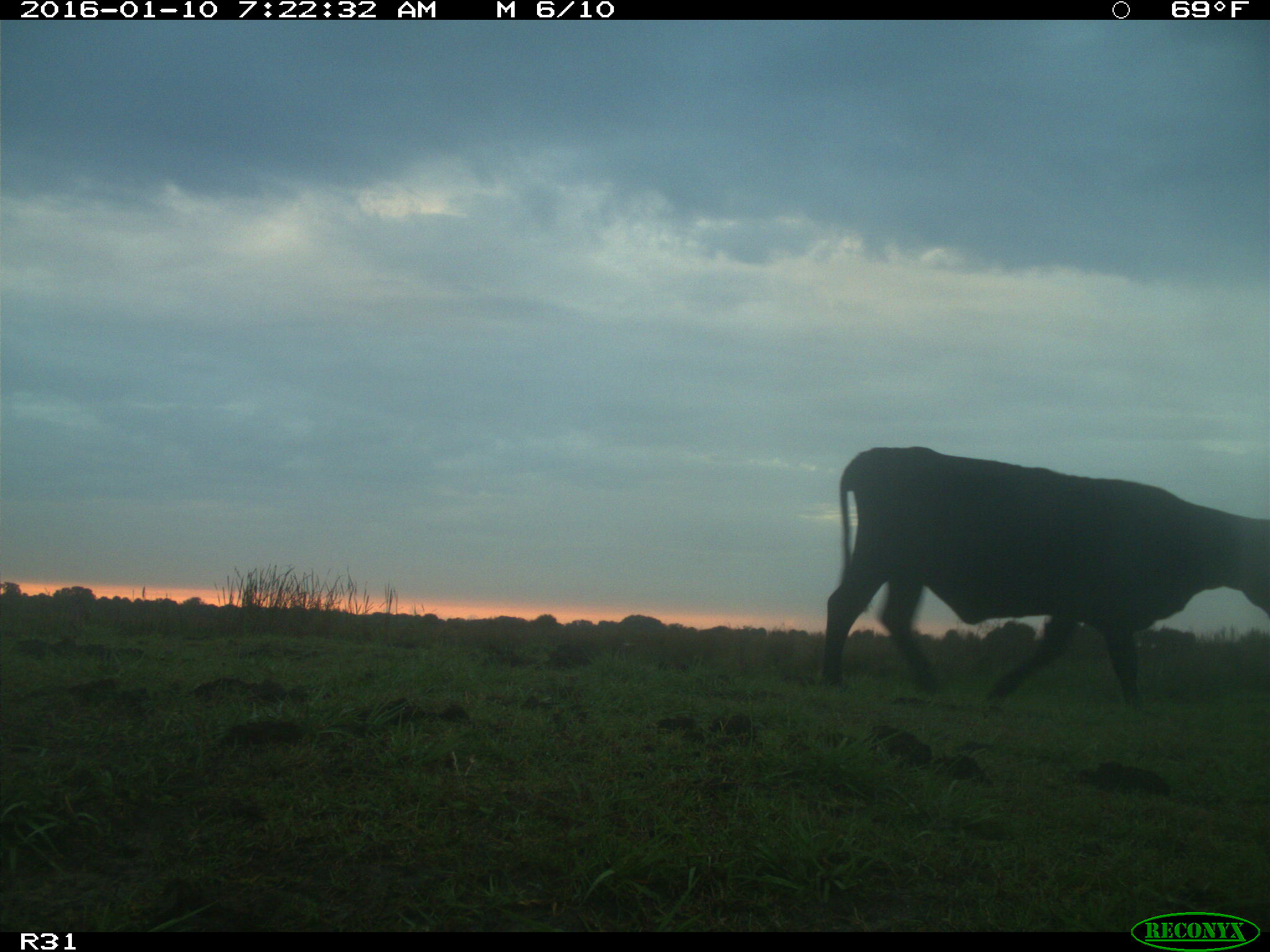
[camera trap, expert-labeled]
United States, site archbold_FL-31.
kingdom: Animalia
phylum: Chordata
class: Mammalia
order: Artiodactyla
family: Bovidae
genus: Bos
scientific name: Bos taurus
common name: domestic cow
Bos taurus (domestic cow).